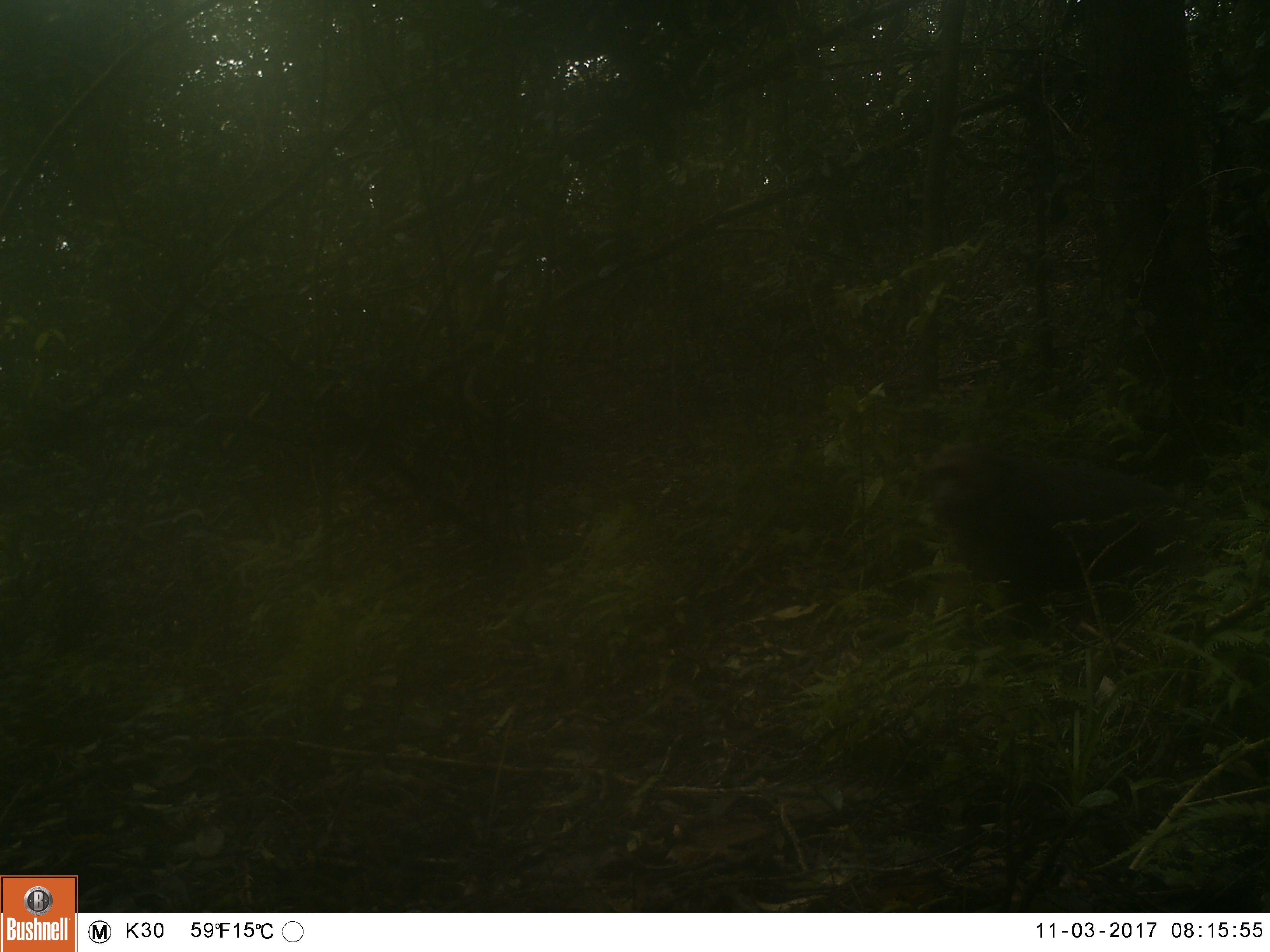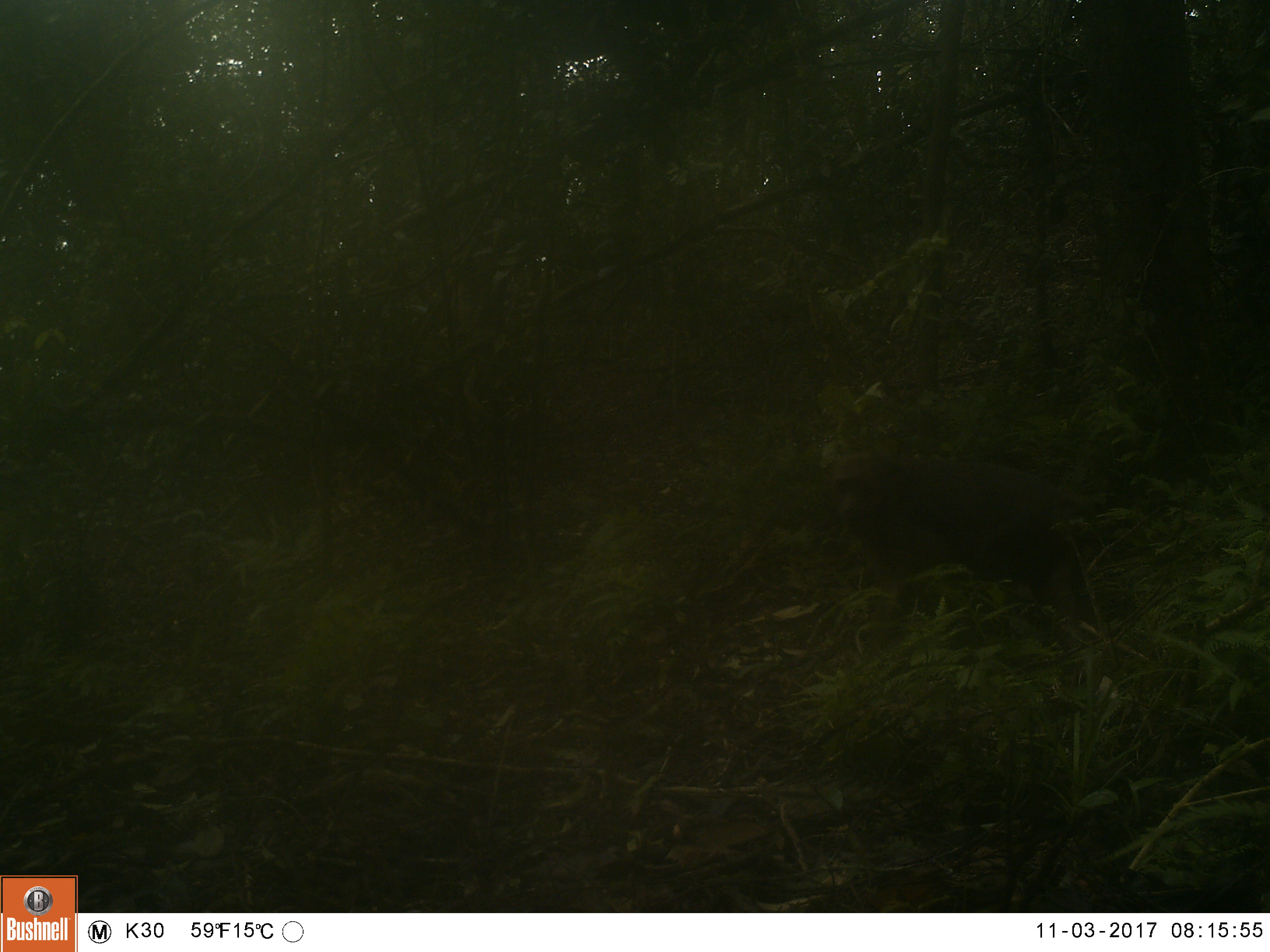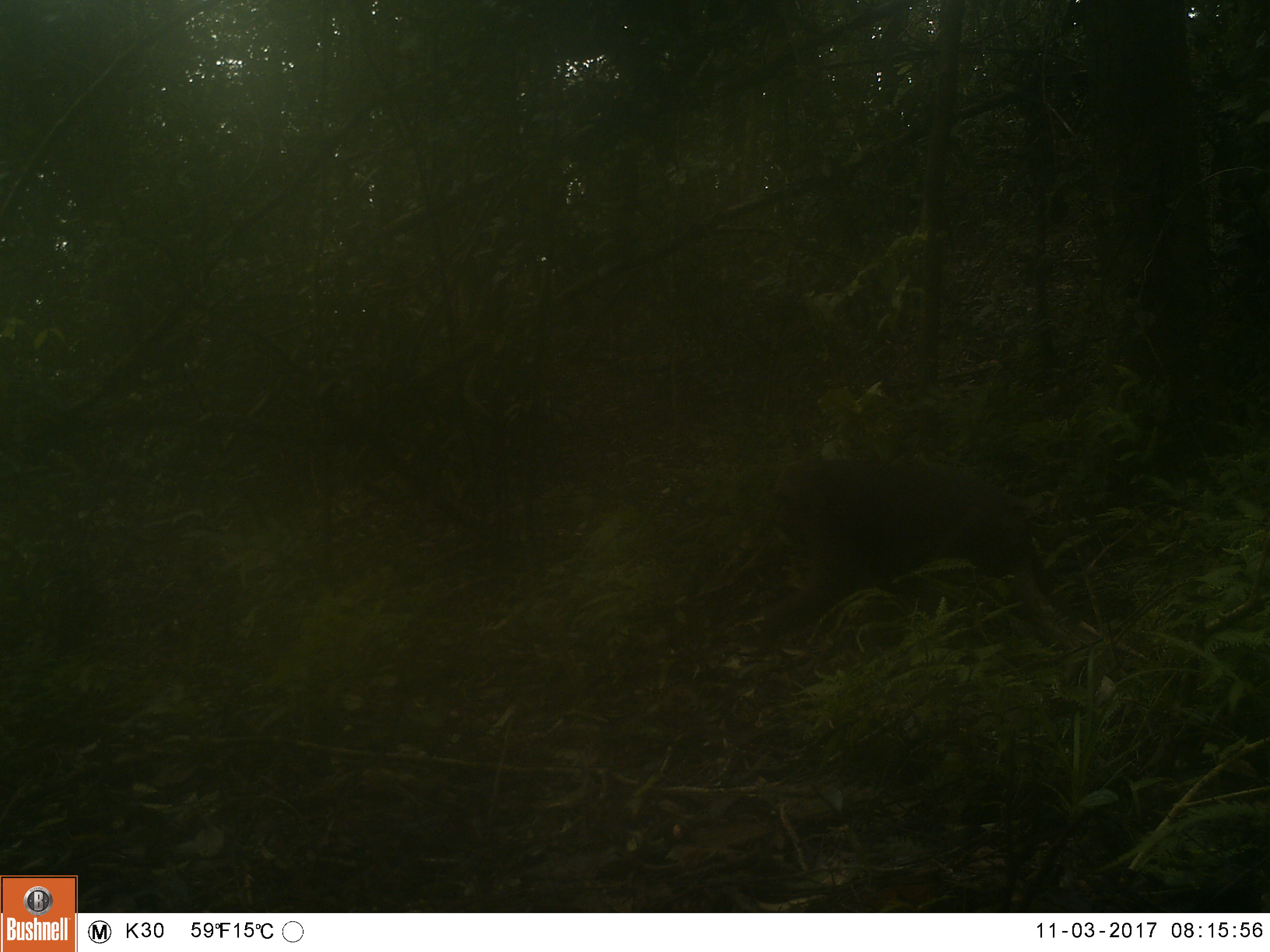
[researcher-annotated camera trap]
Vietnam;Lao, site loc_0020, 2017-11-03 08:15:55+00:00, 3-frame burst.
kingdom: Animalia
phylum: Chordata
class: Mammalia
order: Primates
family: Cercopithecidae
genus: Macaca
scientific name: Macaca arctoides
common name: stump-tailed macaque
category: stump tailed macaque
Stump tailed macaque (stump-tailed macaque) (Macaca arctoides). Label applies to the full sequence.